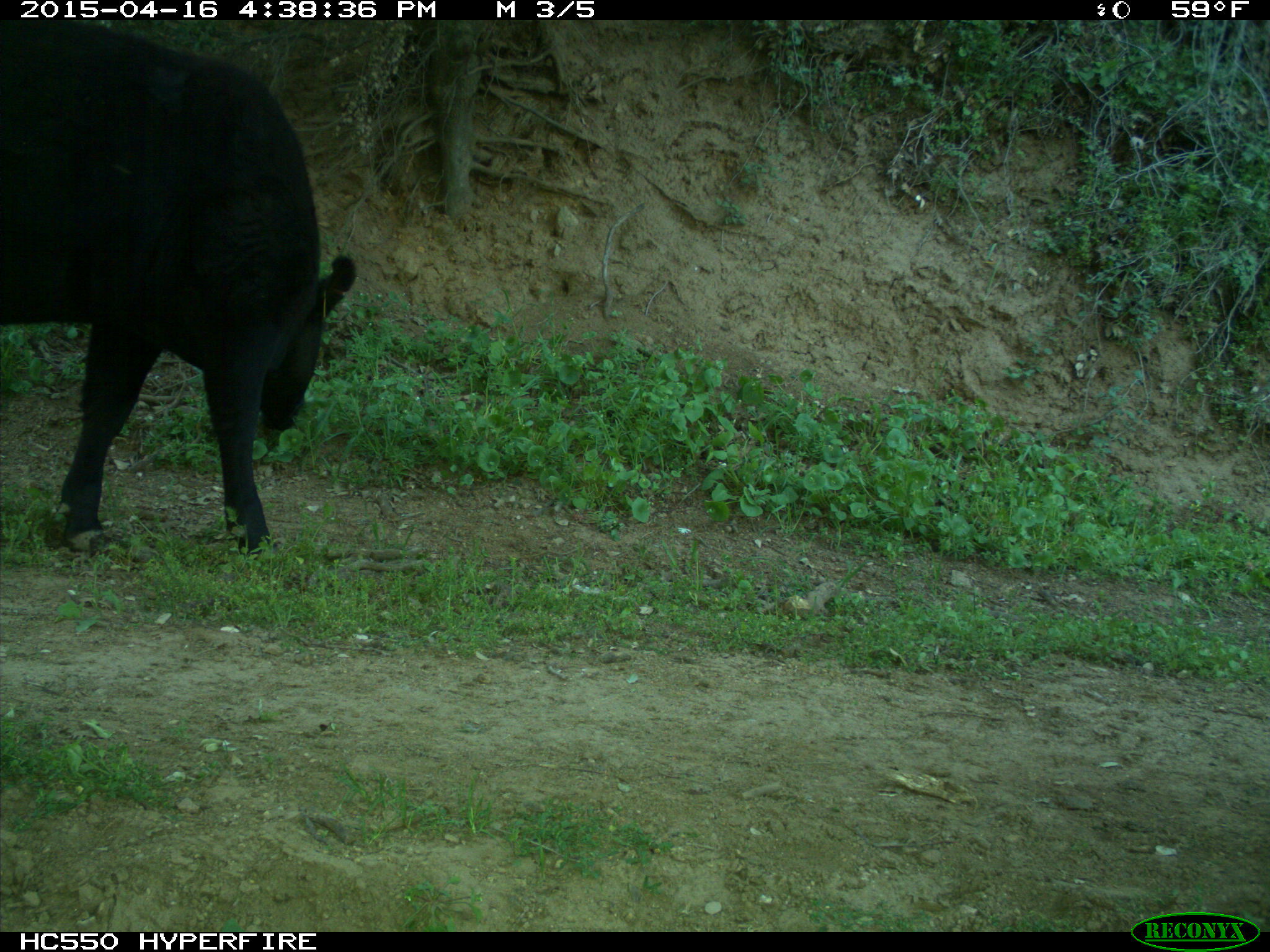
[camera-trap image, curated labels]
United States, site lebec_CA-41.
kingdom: Animalia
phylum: Chordata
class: Mammalia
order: Artiodactyla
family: Bovidae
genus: Bos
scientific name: Bos taurus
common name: domestic cow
Bos taurus (domestic cow).